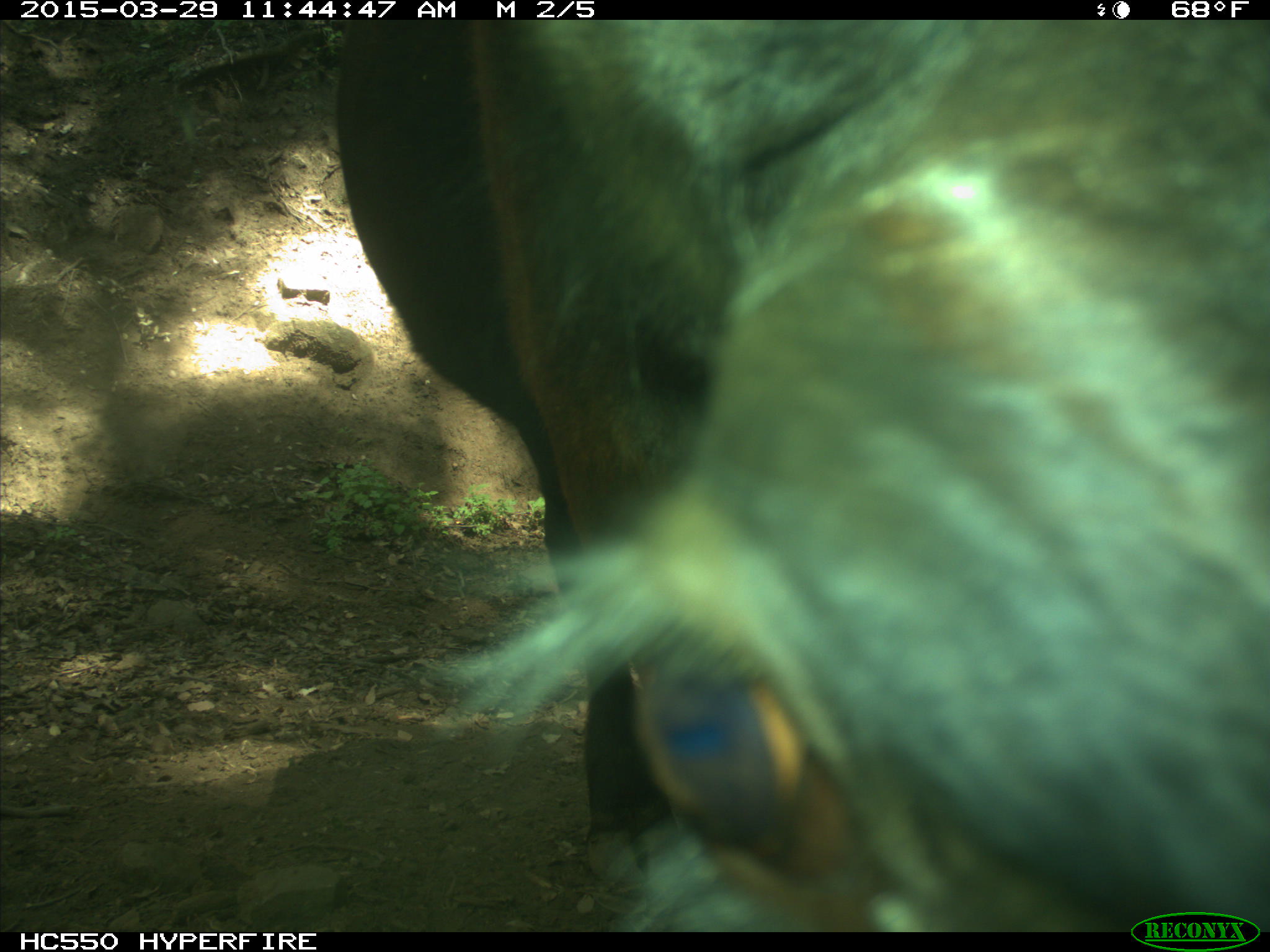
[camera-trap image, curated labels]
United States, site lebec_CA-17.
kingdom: Animalia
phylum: Chordata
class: Mammalia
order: Artiodactyla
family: Bovidae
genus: Bos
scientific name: Bos taurus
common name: domestic cow